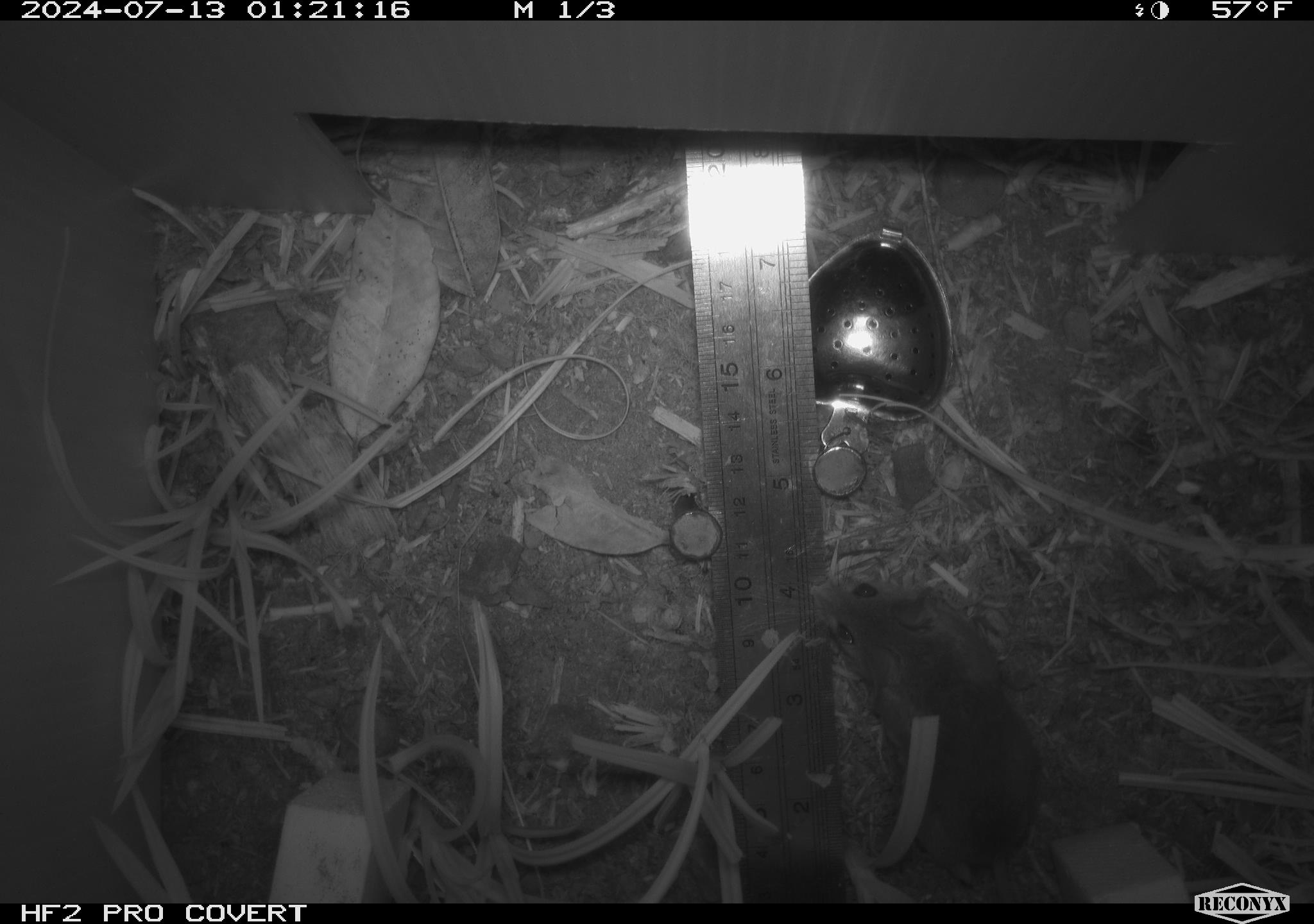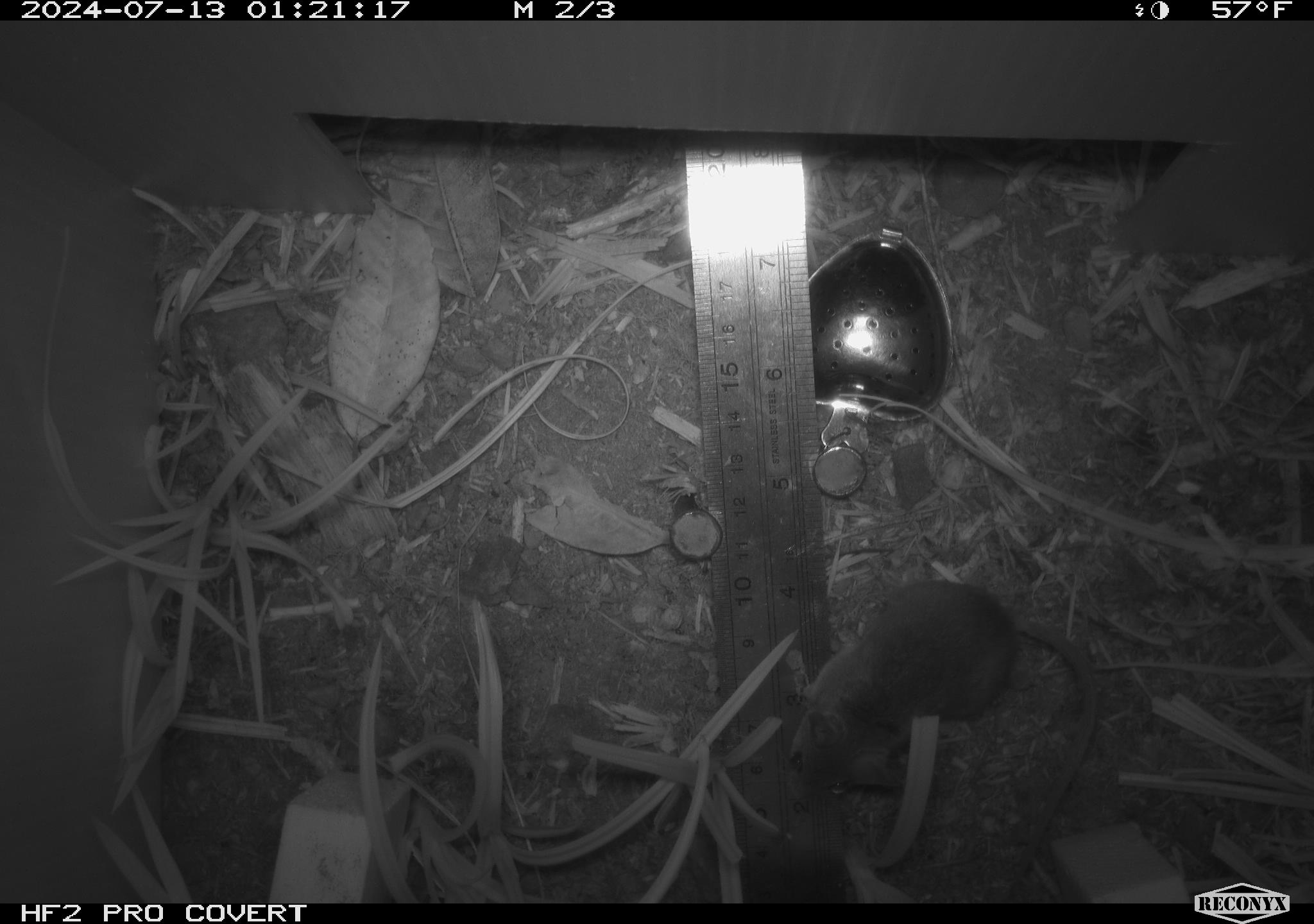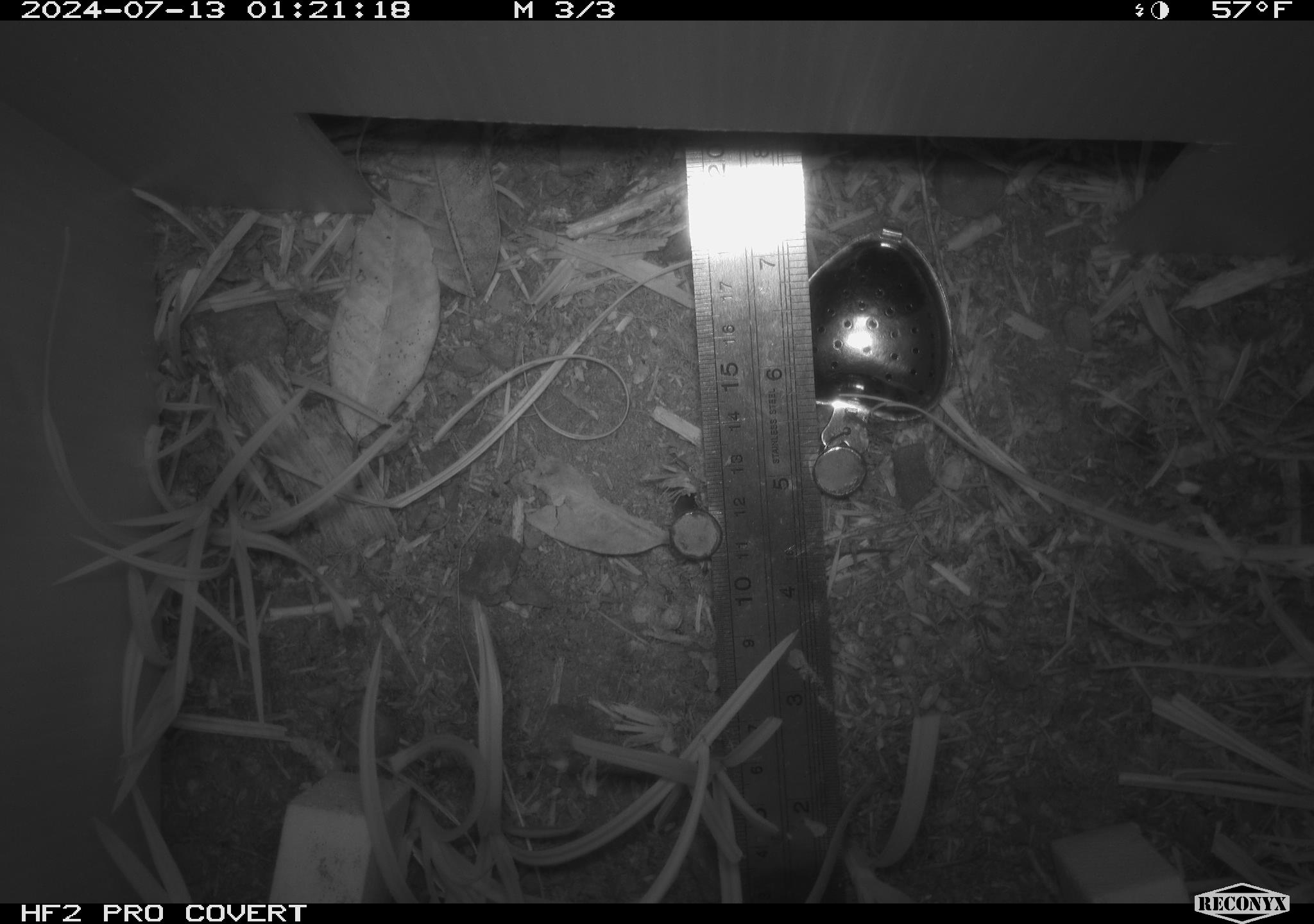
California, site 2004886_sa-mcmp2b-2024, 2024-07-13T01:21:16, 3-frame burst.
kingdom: Animalia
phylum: Chordata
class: Mammalia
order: Rodentia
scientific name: Rodentia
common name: mouse species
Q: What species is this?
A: Mouse species (Rodentia).